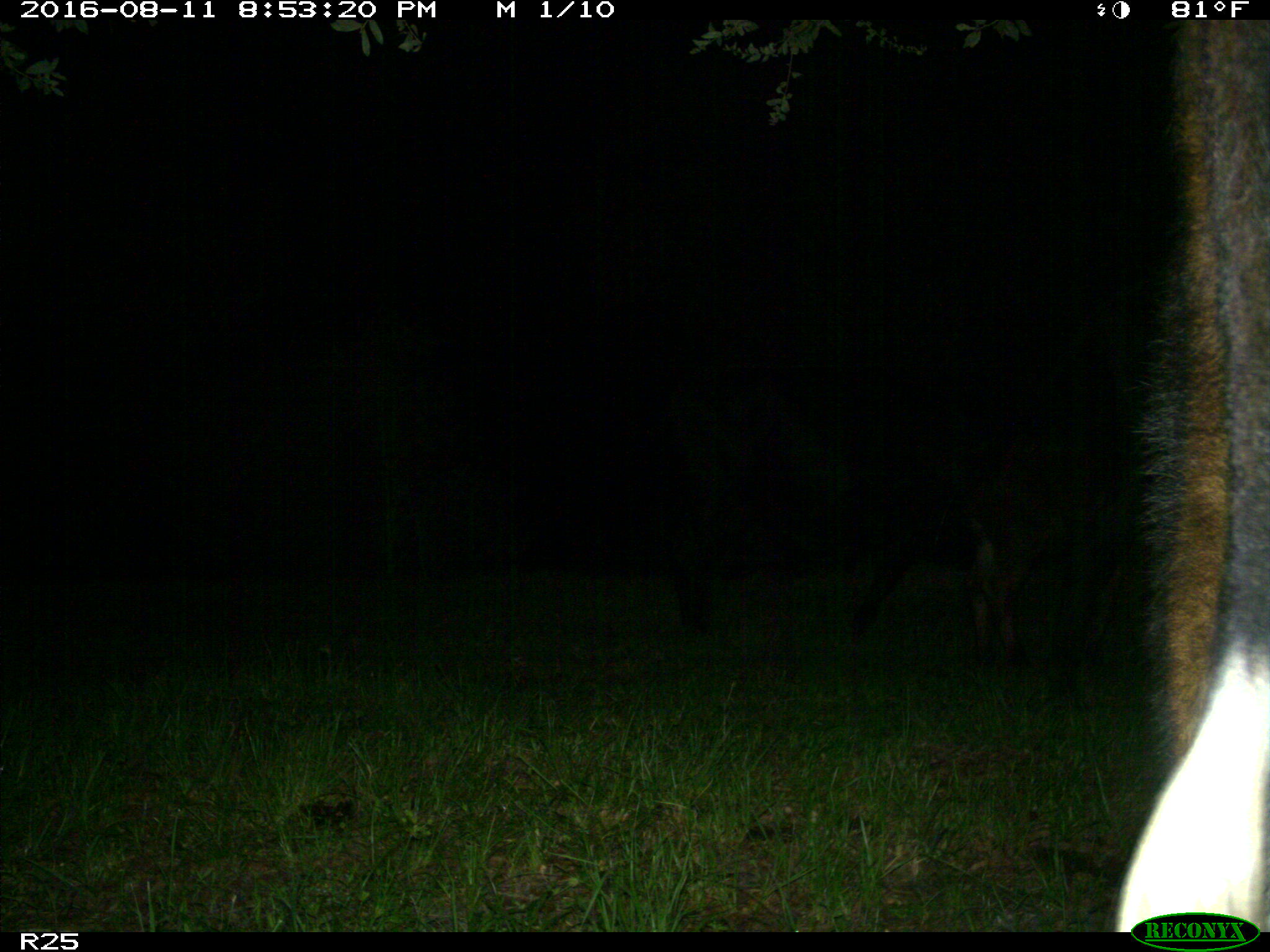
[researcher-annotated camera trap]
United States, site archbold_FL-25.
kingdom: Animalia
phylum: Chordata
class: Mammalia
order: Artiodactyla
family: Bovidae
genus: Bos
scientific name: Bos taurus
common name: domestic cow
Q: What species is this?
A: Bos taurus (domestic cow).